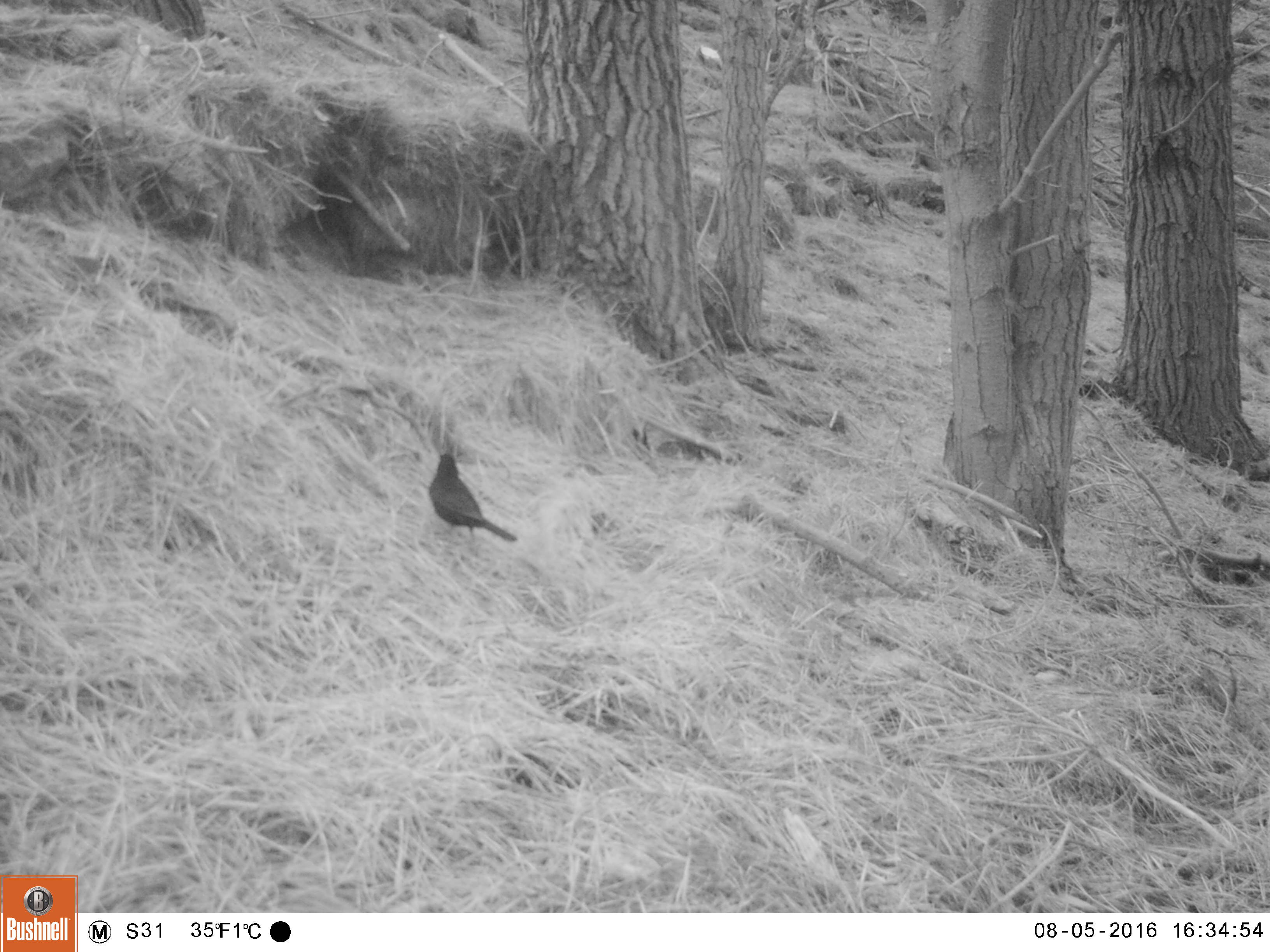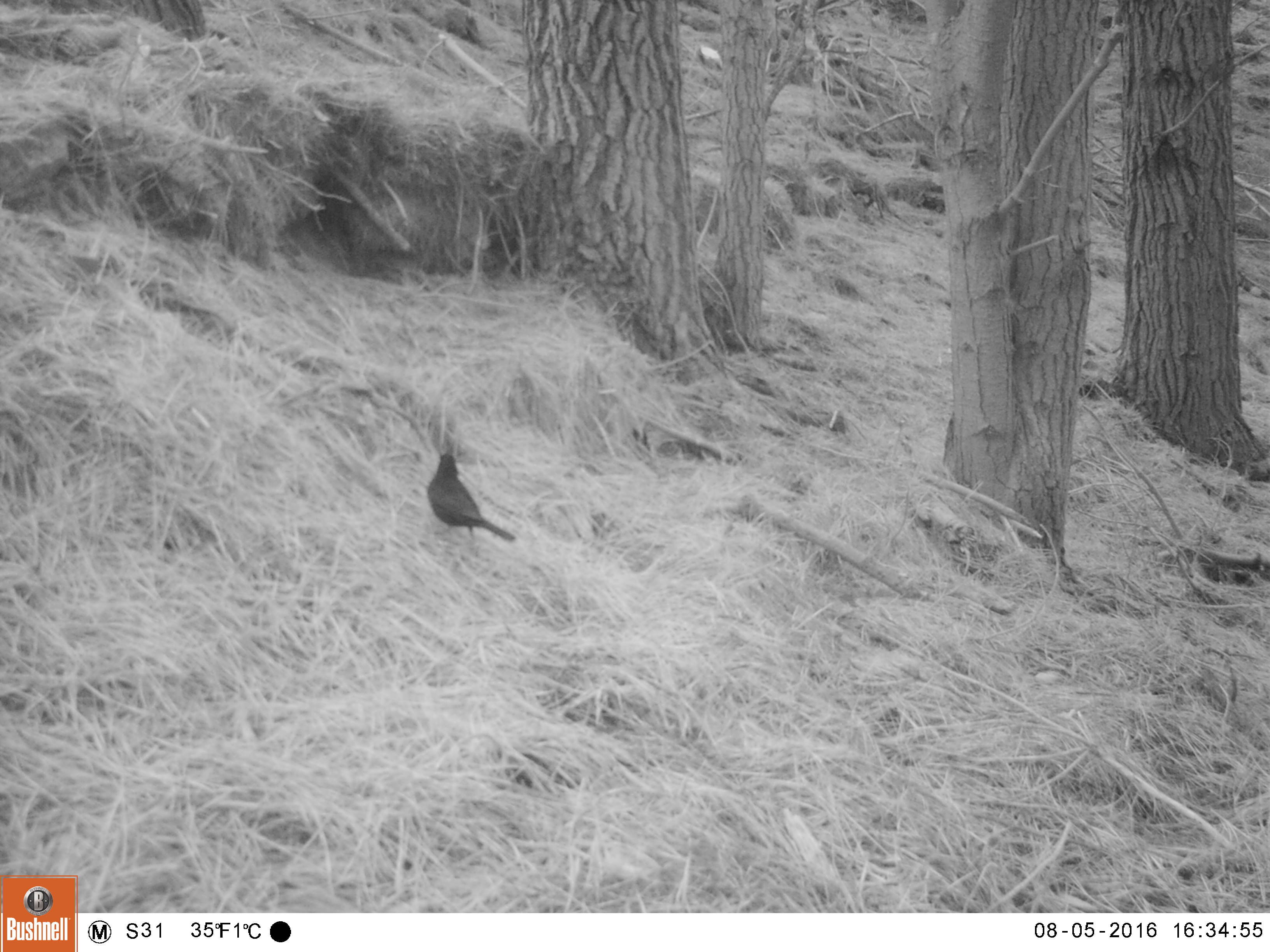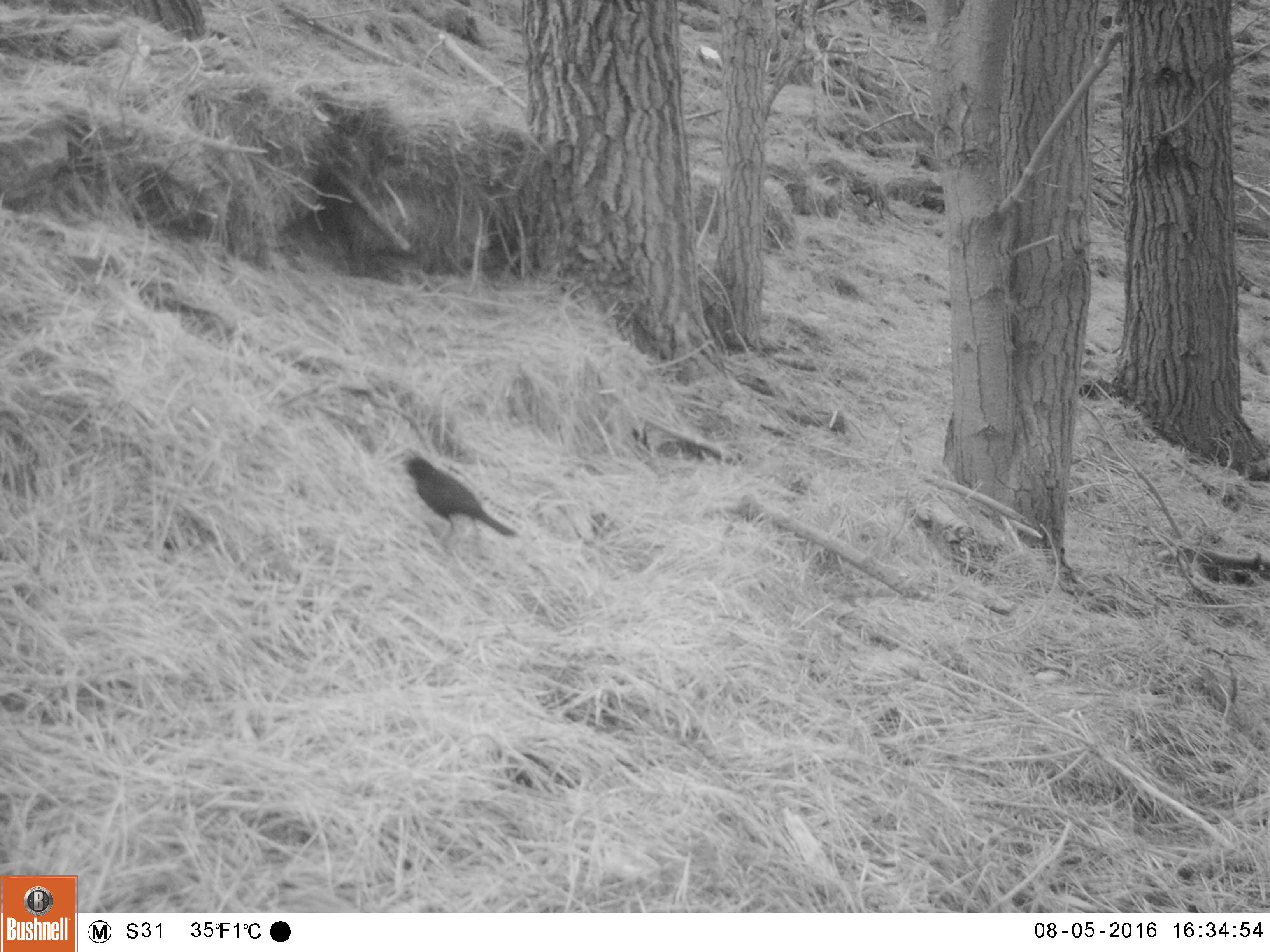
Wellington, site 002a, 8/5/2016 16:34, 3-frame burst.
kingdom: Animalia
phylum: Chordata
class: Aves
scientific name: Aves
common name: bird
Bird (Aves).